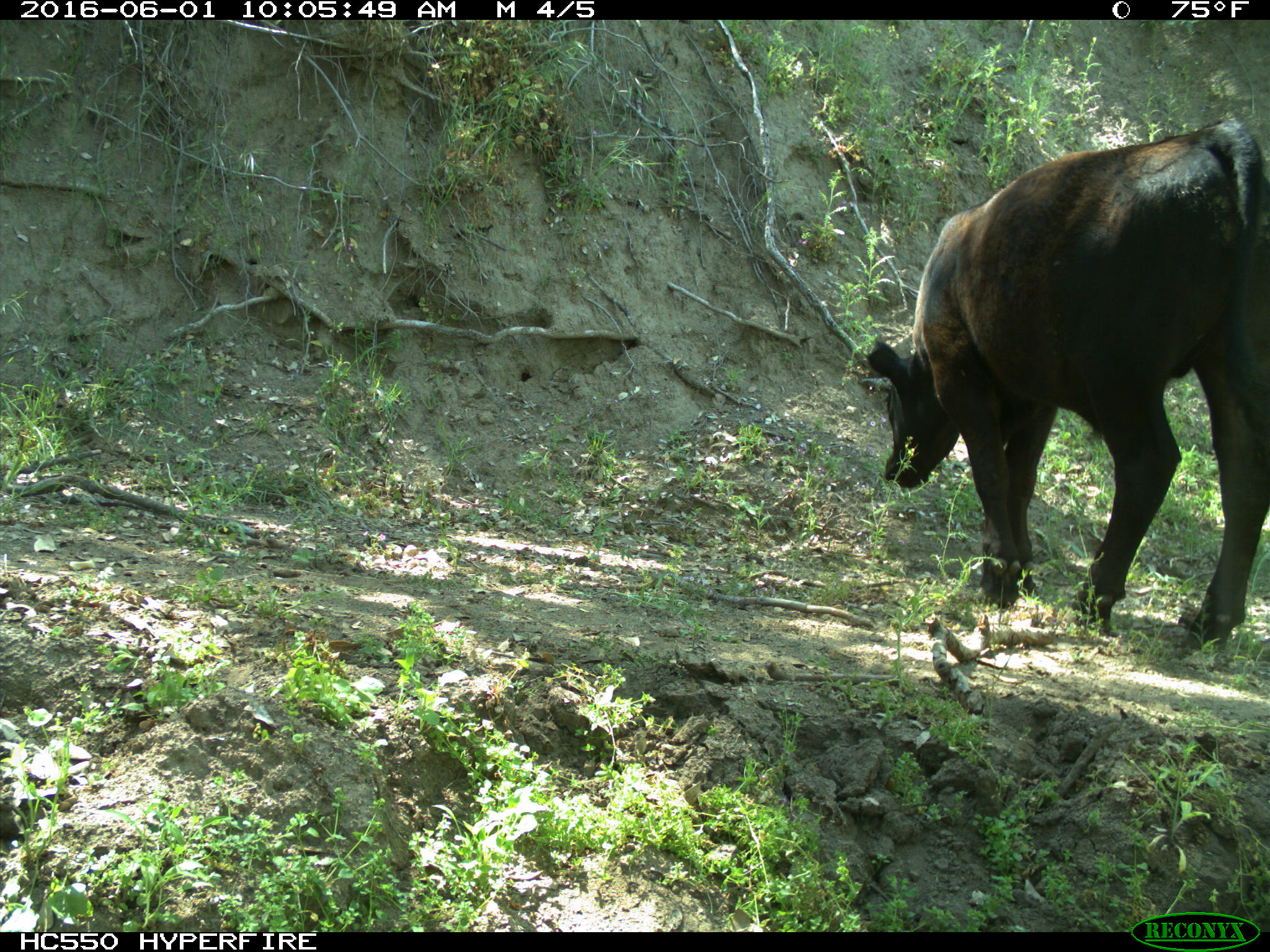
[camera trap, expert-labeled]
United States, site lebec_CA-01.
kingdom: Animalia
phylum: Chordata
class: Mammalia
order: Artiodactyla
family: Bovidae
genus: Bos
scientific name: Bos taurus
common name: domestic cow